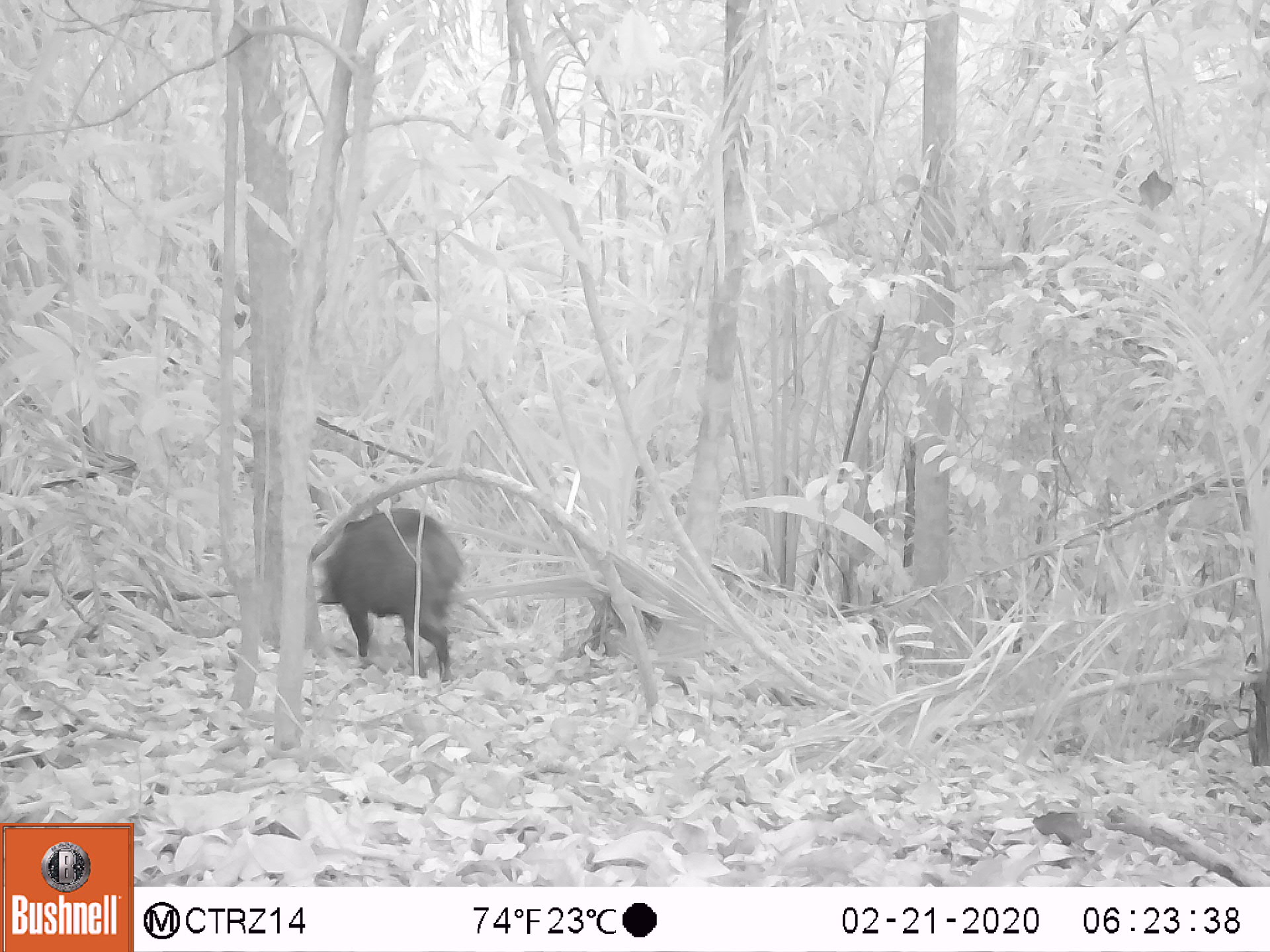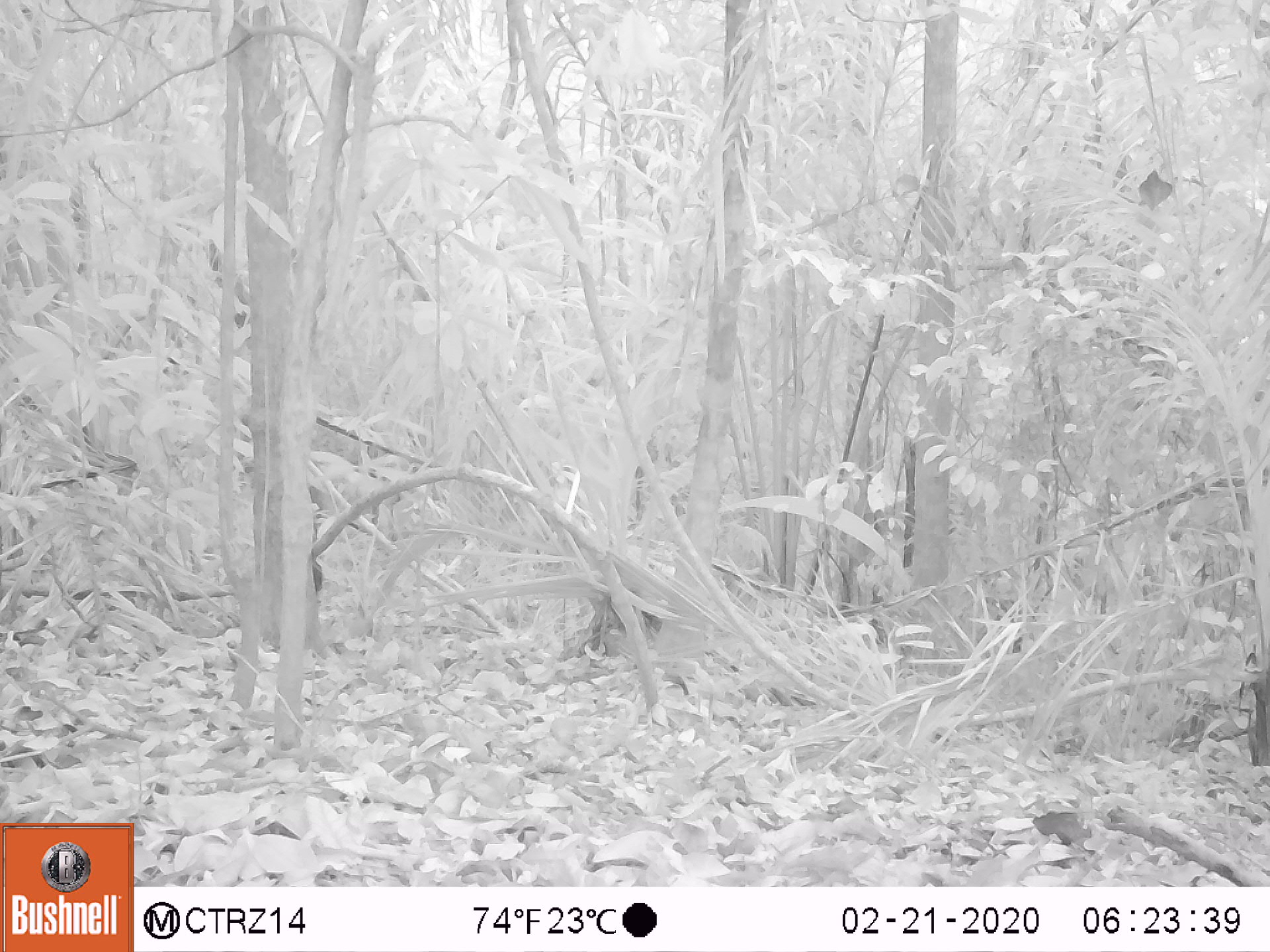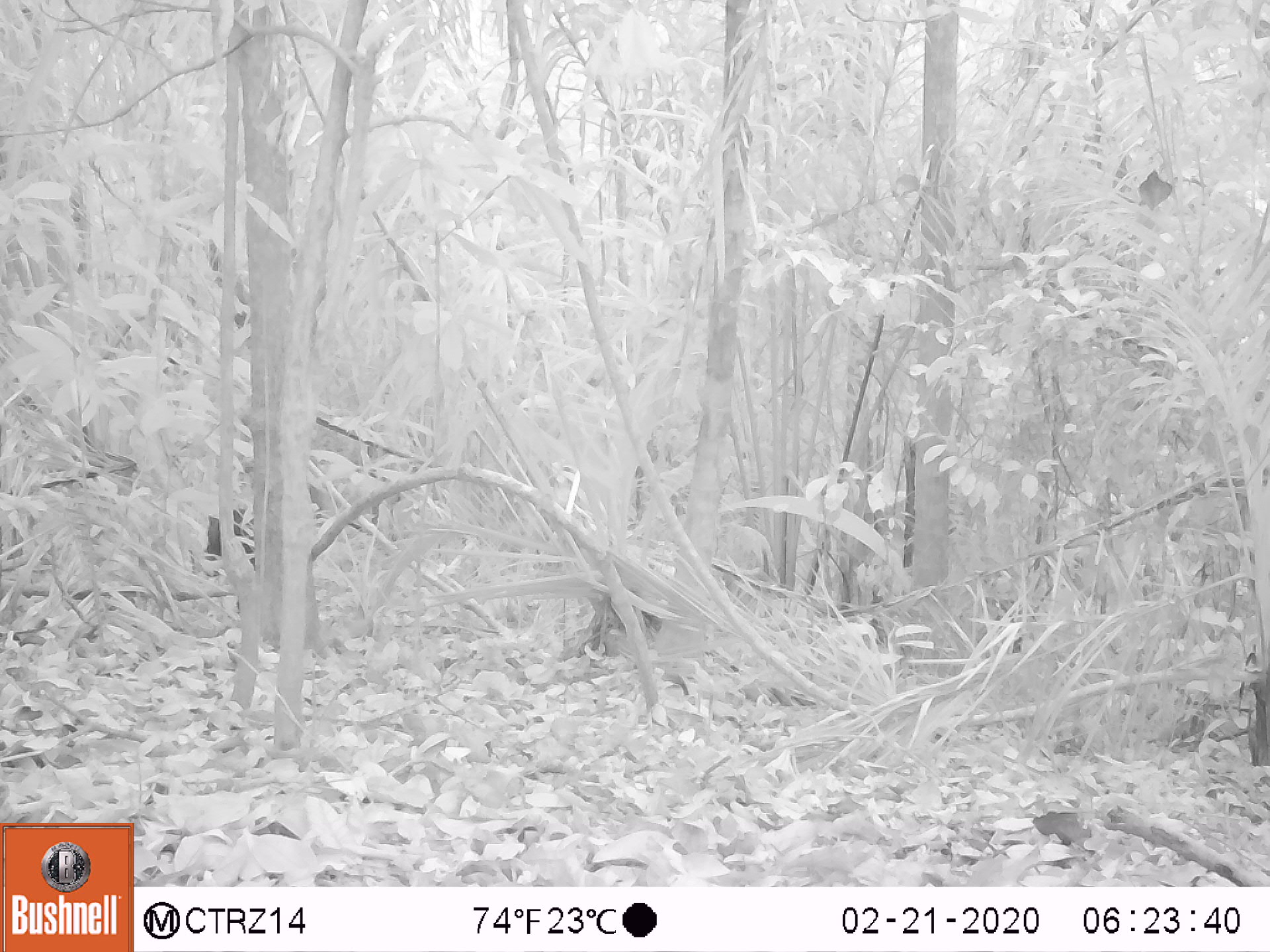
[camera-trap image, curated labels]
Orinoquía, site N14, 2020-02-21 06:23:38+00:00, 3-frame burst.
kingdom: Animalia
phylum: Chordata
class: Mammalia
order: Artiodactyla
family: Tayassuidae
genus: Pecari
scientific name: Pecari tajacu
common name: collared peccary